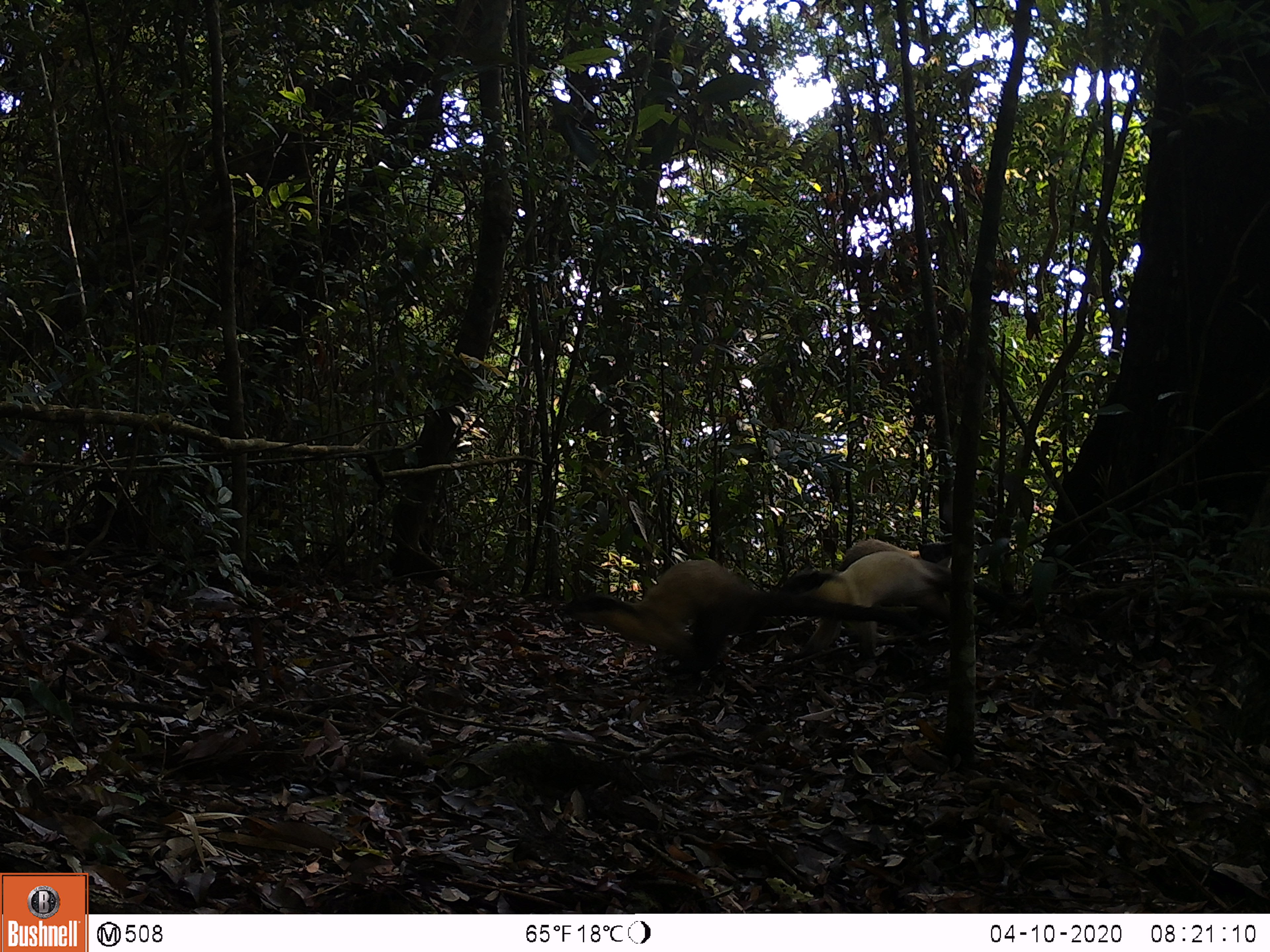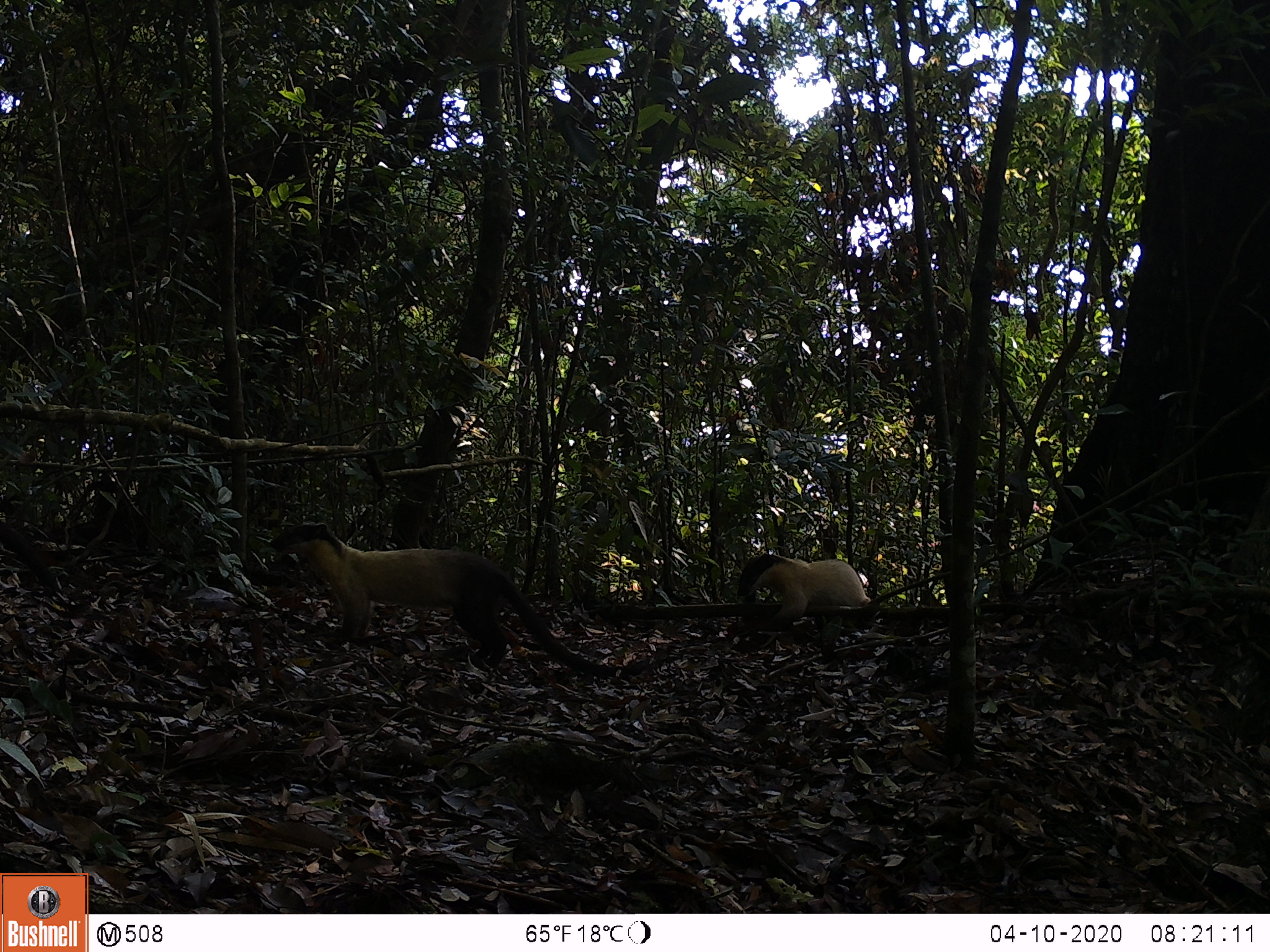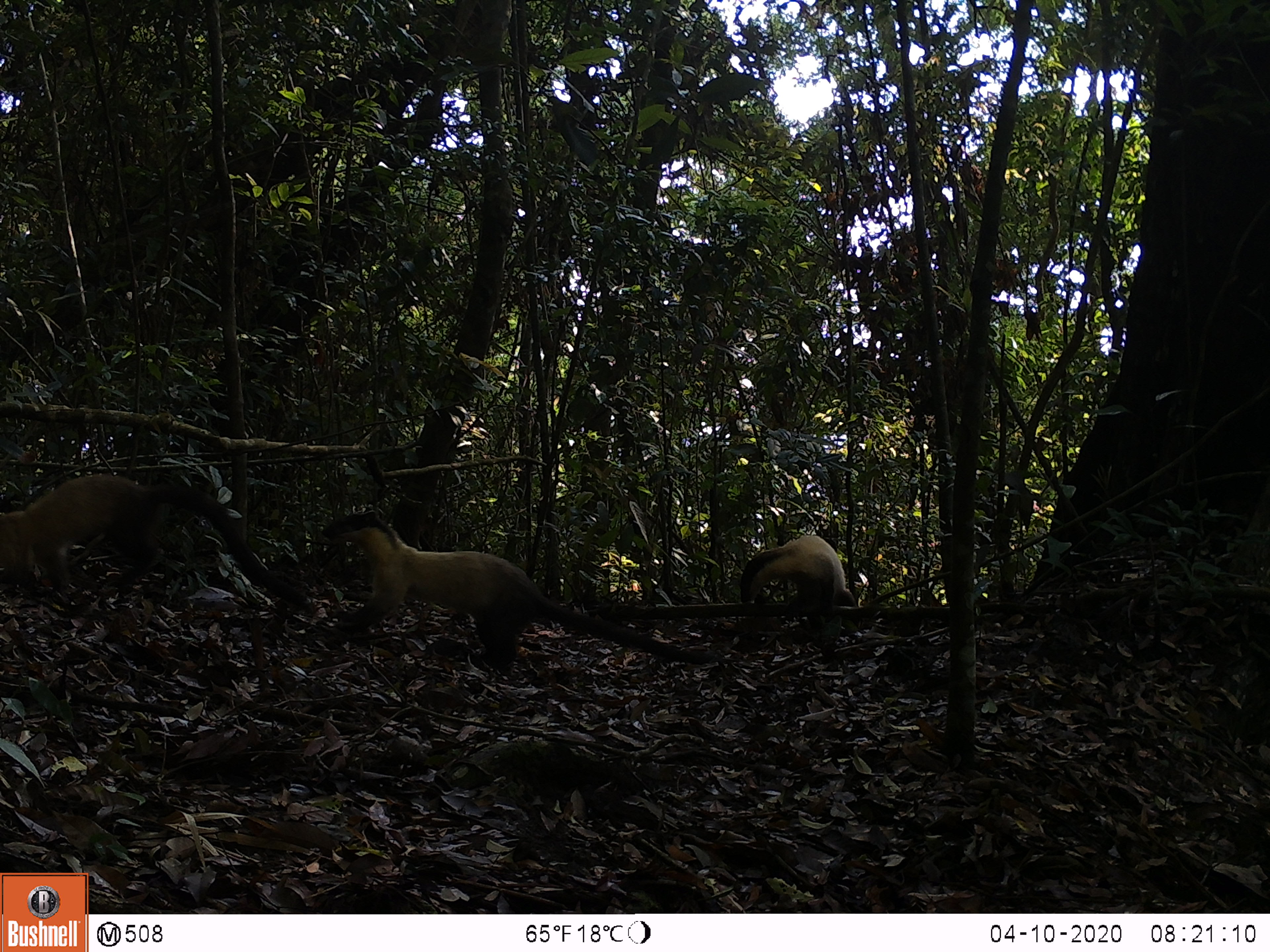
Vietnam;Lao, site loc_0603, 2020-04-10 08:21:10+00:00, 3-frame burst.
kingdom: Animalia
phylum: Chordata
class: Mammalia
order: Carnivora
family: Mustelidae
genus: Martes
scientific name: Martes flavigula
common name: yellow-throated marten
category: yellow throated marten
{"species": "yellow throated marten (yellow-throated marten) (Martes flavigula)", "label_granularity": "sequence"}